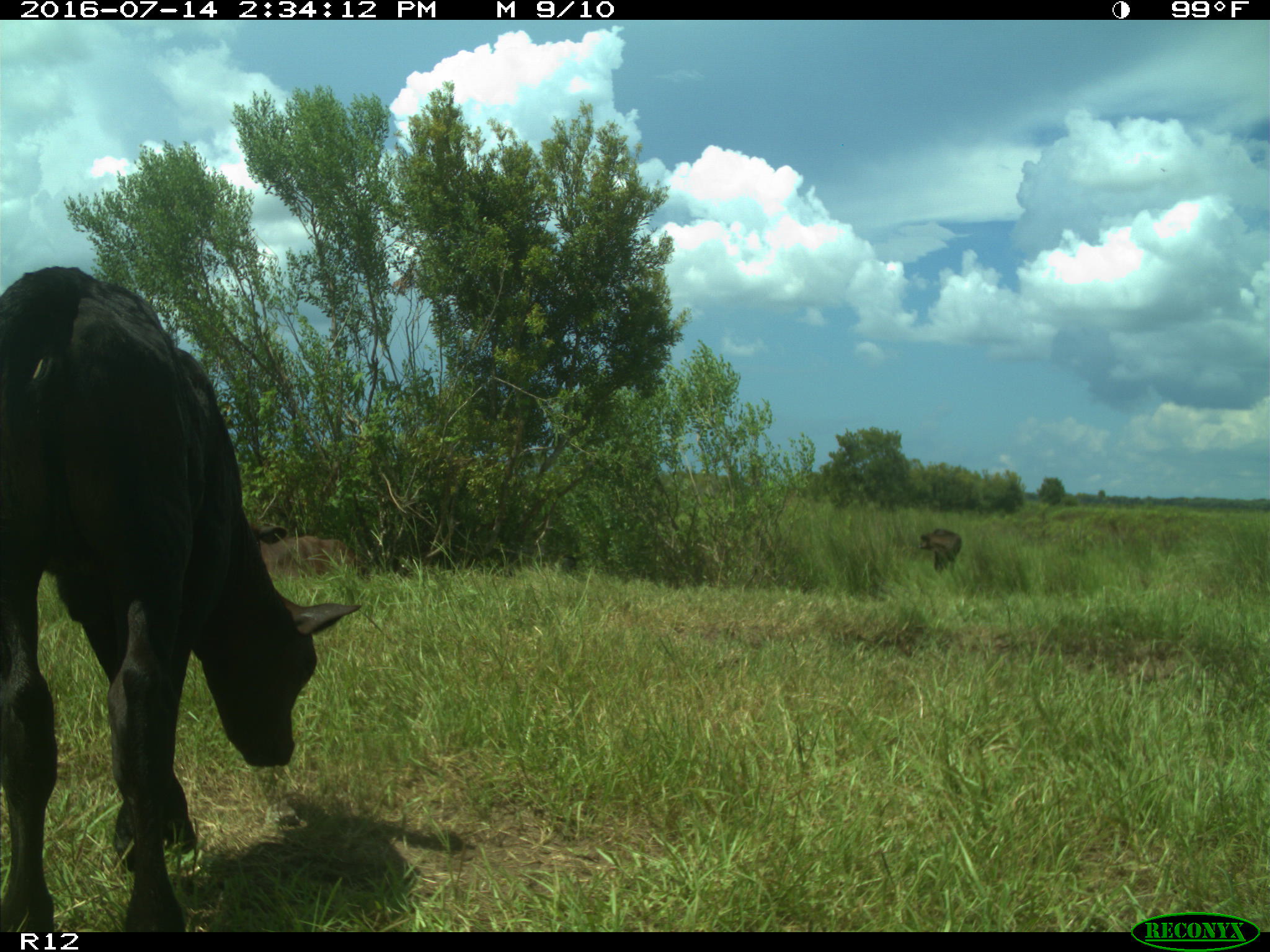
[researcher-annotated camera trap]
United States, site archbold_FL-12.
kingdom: Animalia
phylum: Chordata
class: Mammalia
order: Artiodactyla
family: Bovidae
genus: Bos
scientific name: Bos taurus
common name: domestic cow